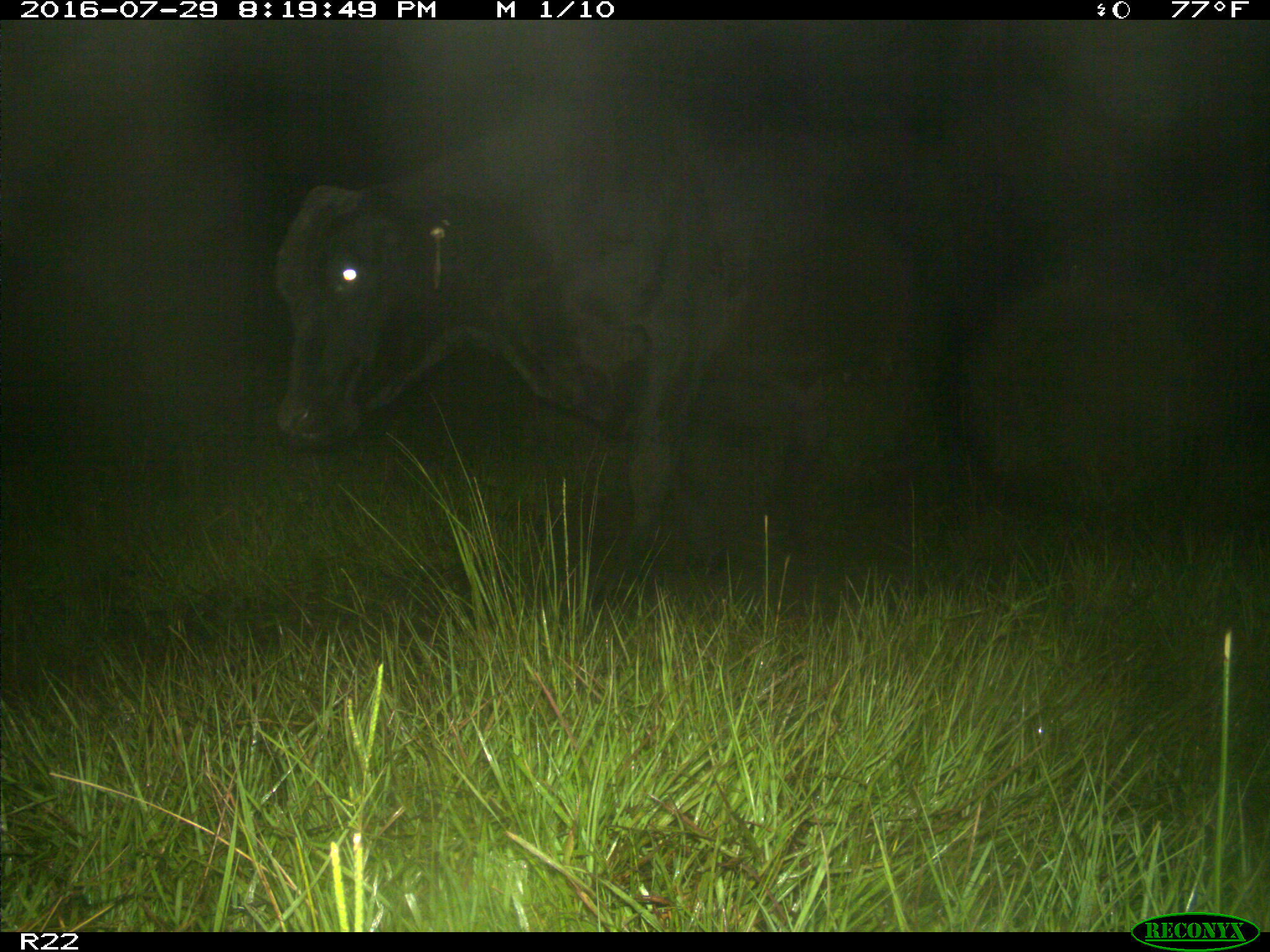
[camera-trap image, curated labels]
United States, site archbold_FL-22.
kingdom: Animalia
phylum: Chordata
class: Mammalia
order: Artiodactyla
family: Bovidae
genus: Bos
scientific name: Bos taurus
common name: domestic cow